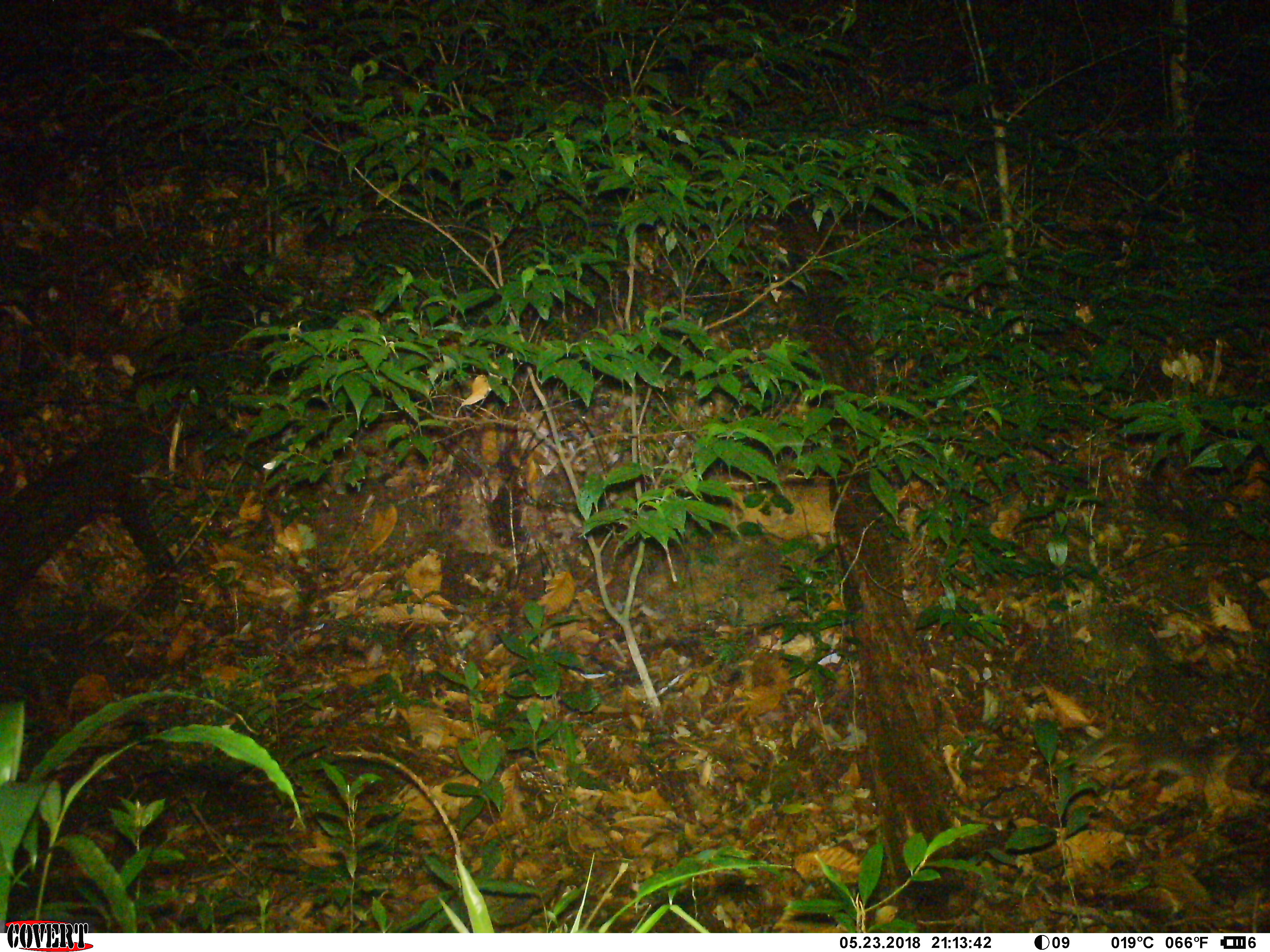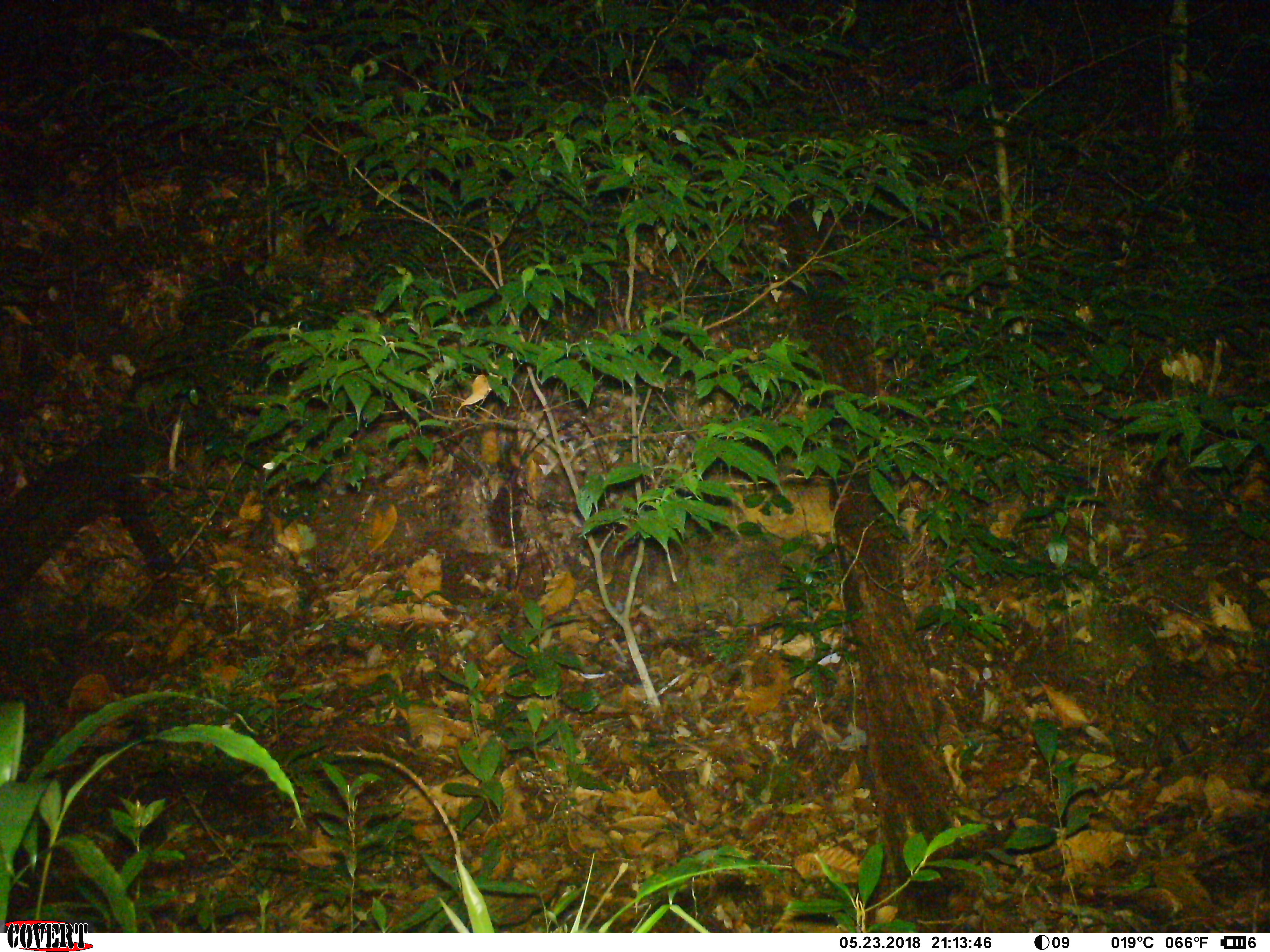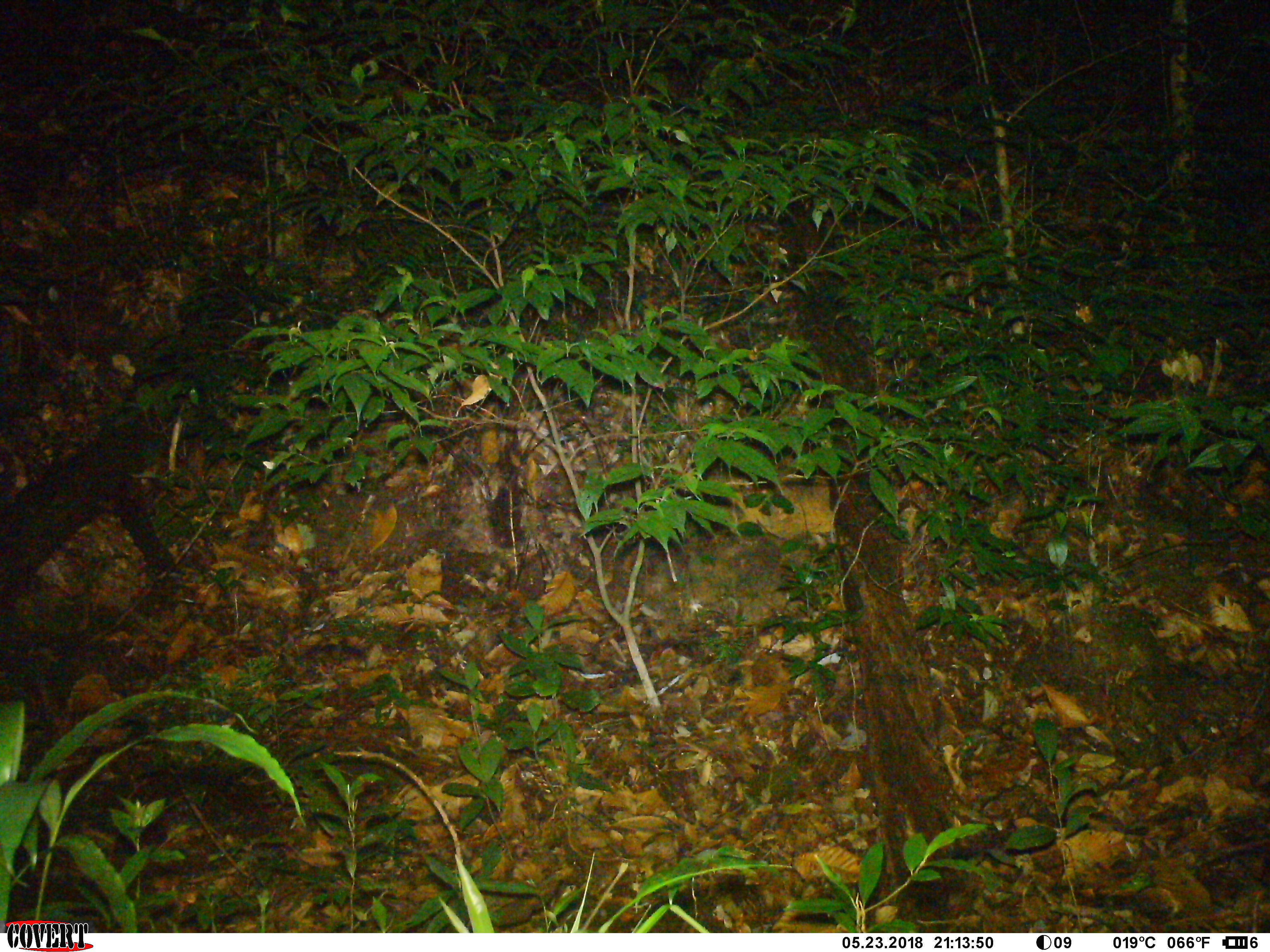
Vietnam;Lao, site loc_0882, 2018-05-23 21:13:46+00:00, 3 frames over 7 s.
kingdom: Animalia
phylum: Chordata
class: Mammalia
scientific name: Mammalia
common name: mammal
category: unidentified small mammal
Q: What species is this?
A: Unidentified small mammal (mammal) (Mammalia).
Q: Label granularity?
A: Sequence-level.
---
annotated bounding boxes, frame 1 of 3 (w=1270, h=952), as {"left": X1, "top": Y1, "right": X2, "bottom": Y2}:
unidentified small mammal: {"left": 1071, "top": 720, "right": 1250, "bottom": 802}